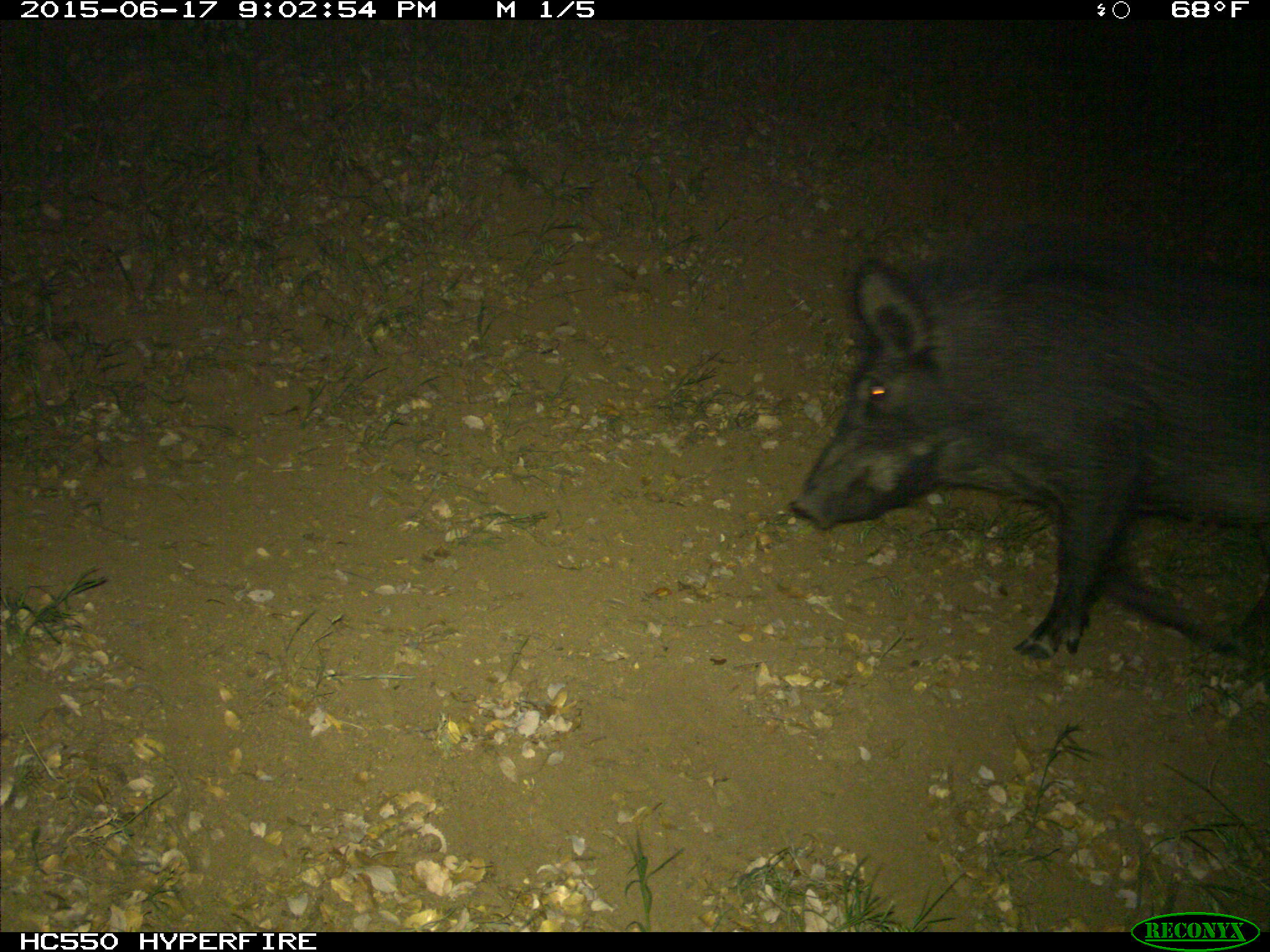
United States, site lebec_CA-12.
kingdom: Animalia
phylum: Chordata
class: Mammalia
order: Artiodactyla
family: Suidae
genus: Sus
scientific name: Sus scrofa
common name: wild boar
Sus scrofa (wild boar).